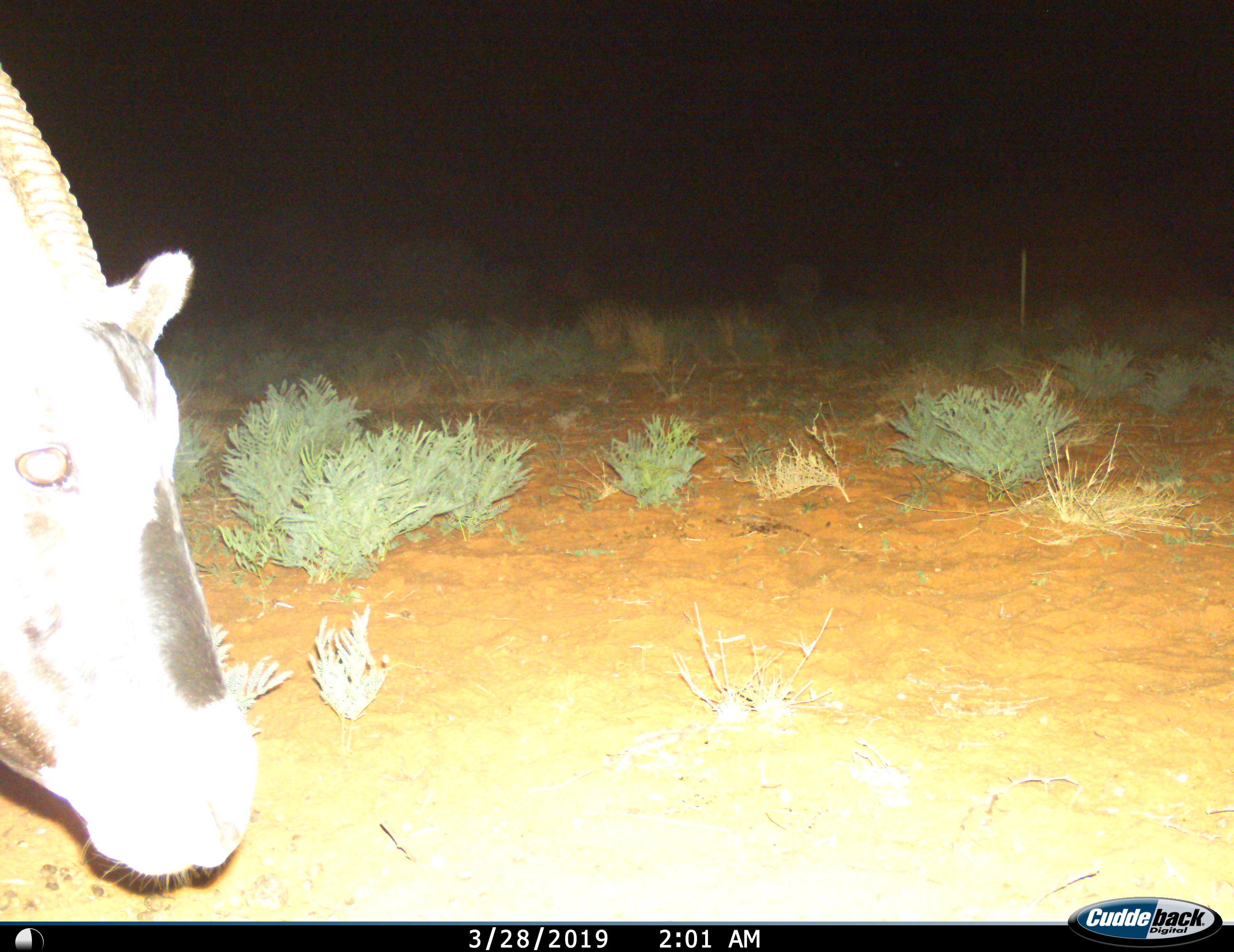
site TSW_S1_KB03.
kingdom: Animalia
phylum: Chordata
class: Mammalia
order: Artiodactyla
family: Bovidae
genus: Oryx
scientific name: Oryx gazella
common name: gemsbok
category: oryx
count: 1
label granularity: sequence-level